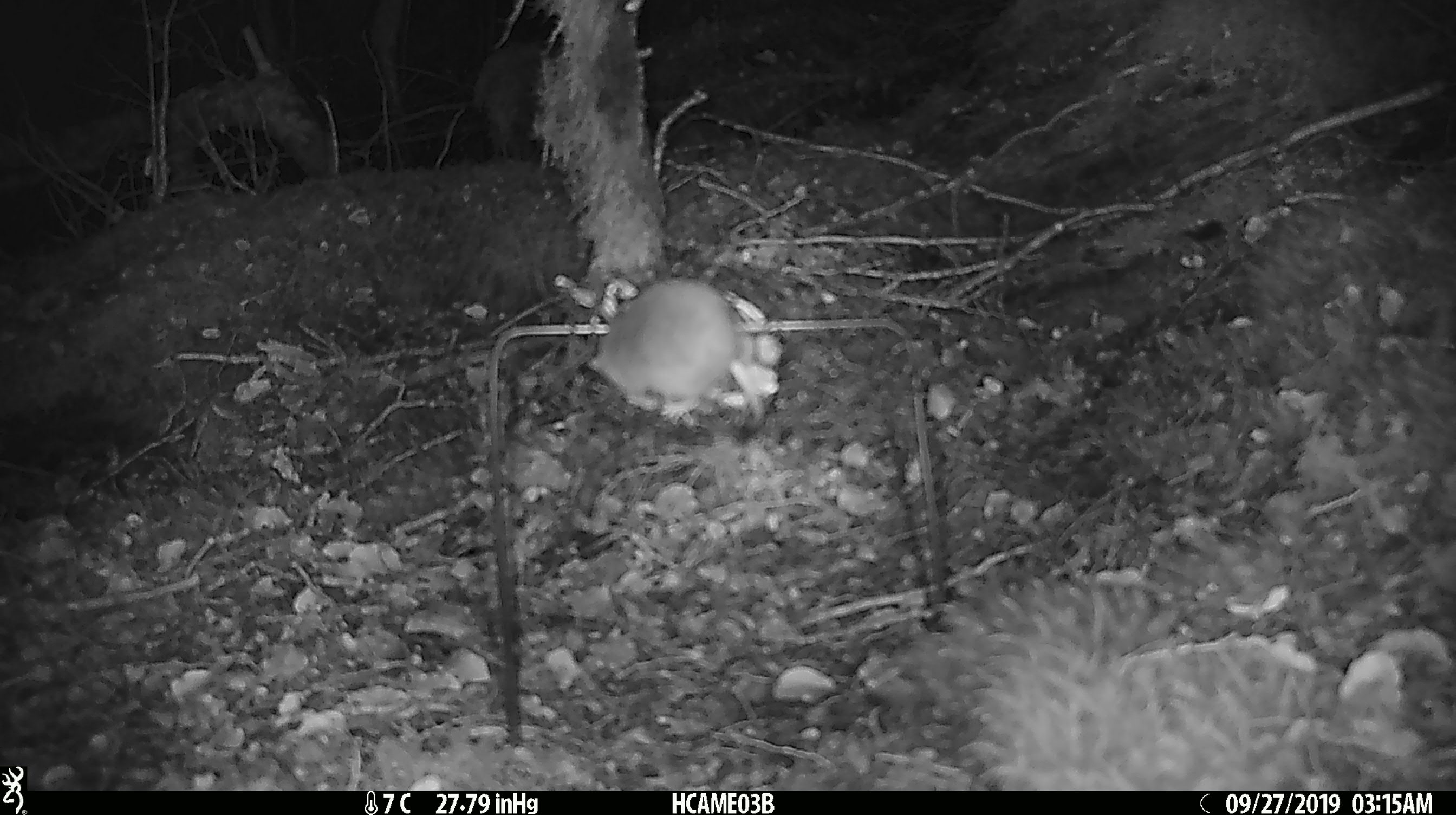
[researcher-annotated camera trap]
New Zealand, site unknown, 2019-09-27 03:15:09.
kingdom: Animalia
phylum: Chordata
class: Mammalia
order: Rodentia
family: Muridae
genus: Mus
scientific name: Mus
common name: mouse